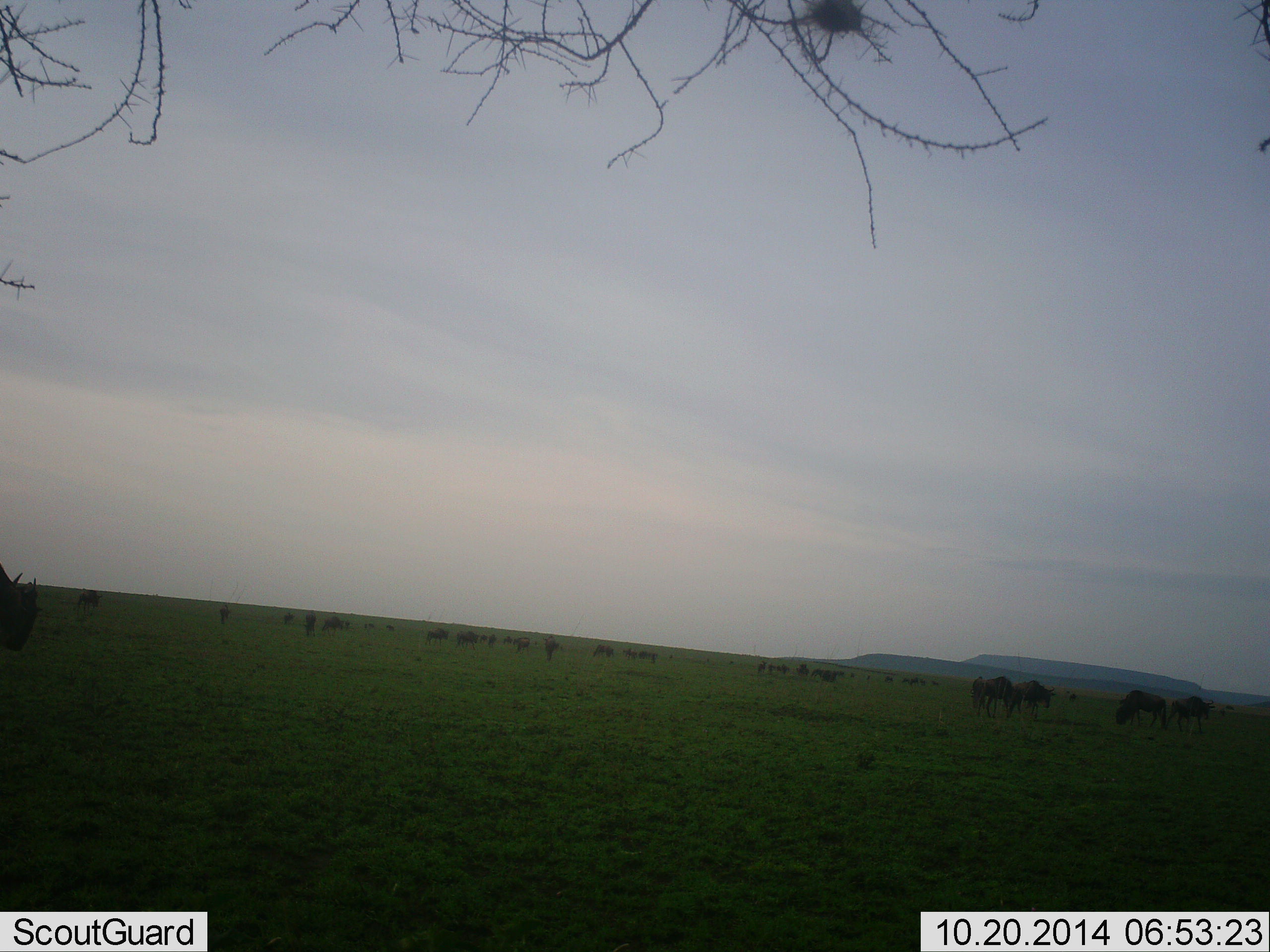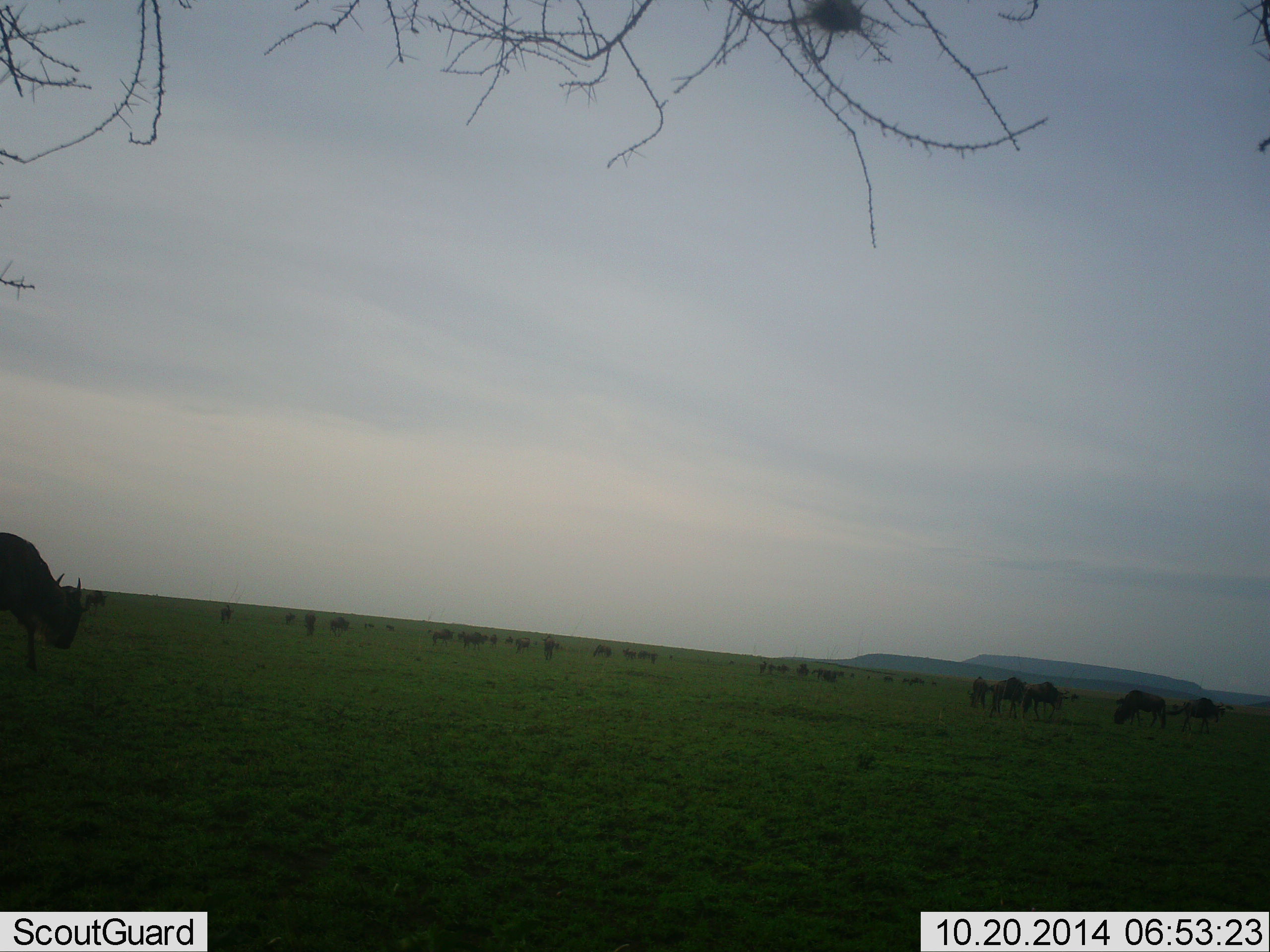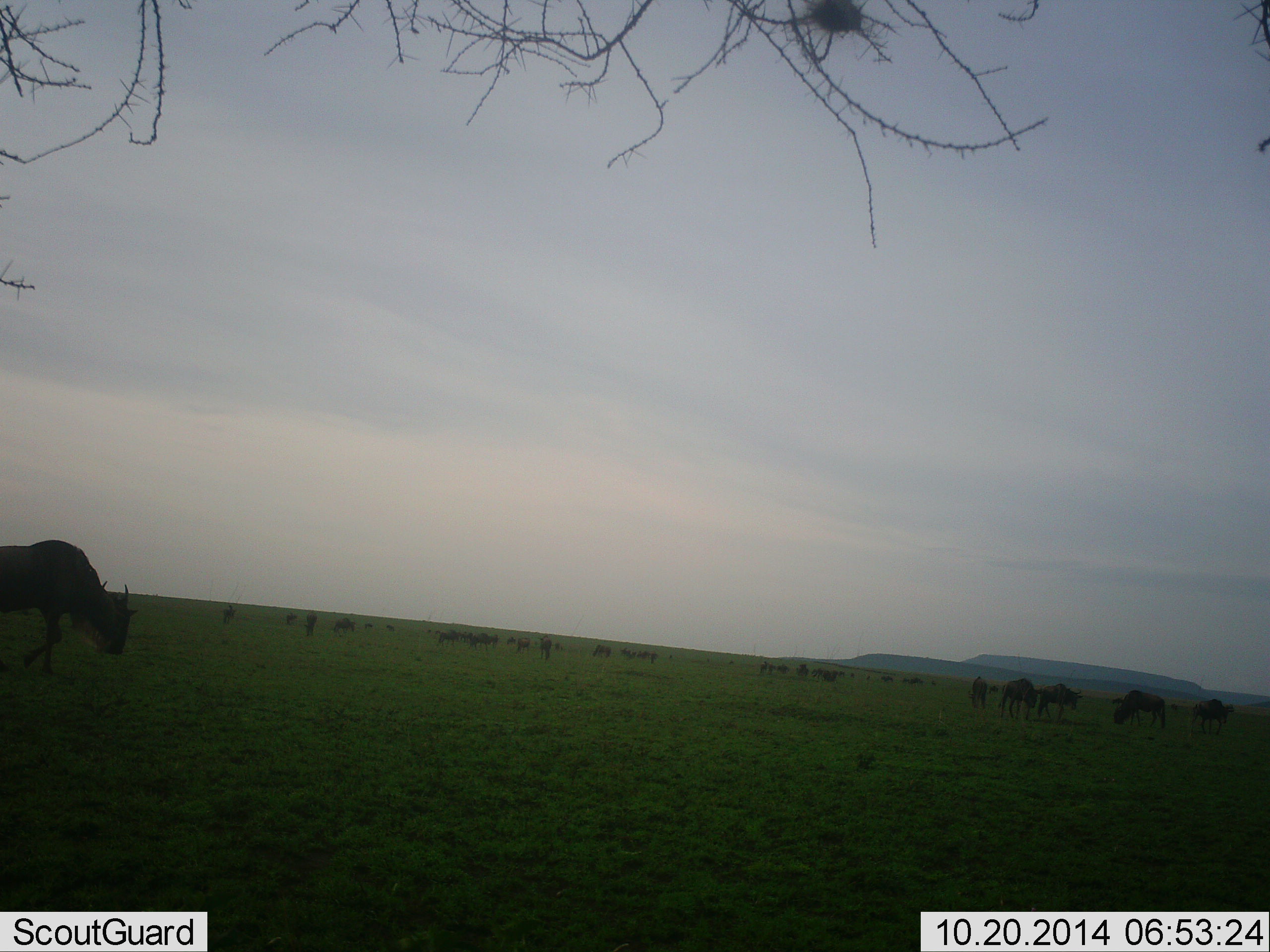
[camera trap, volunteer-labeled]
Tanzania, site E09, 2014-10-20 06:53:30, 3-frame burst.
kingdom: Animalia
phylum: Chordata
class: Mammalia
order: Artiodactyla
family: Bovidae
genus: Connochaetes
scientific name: Connochaetes taurinus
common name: blue wildebeest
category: wildebeest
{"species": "wildebeest (blue wildebeest) (Connochaetes taurinus)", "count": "11-50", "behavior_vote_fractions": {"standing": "30%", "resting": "10%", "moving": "60%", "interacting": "0%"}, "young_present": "0%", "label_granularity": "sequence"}